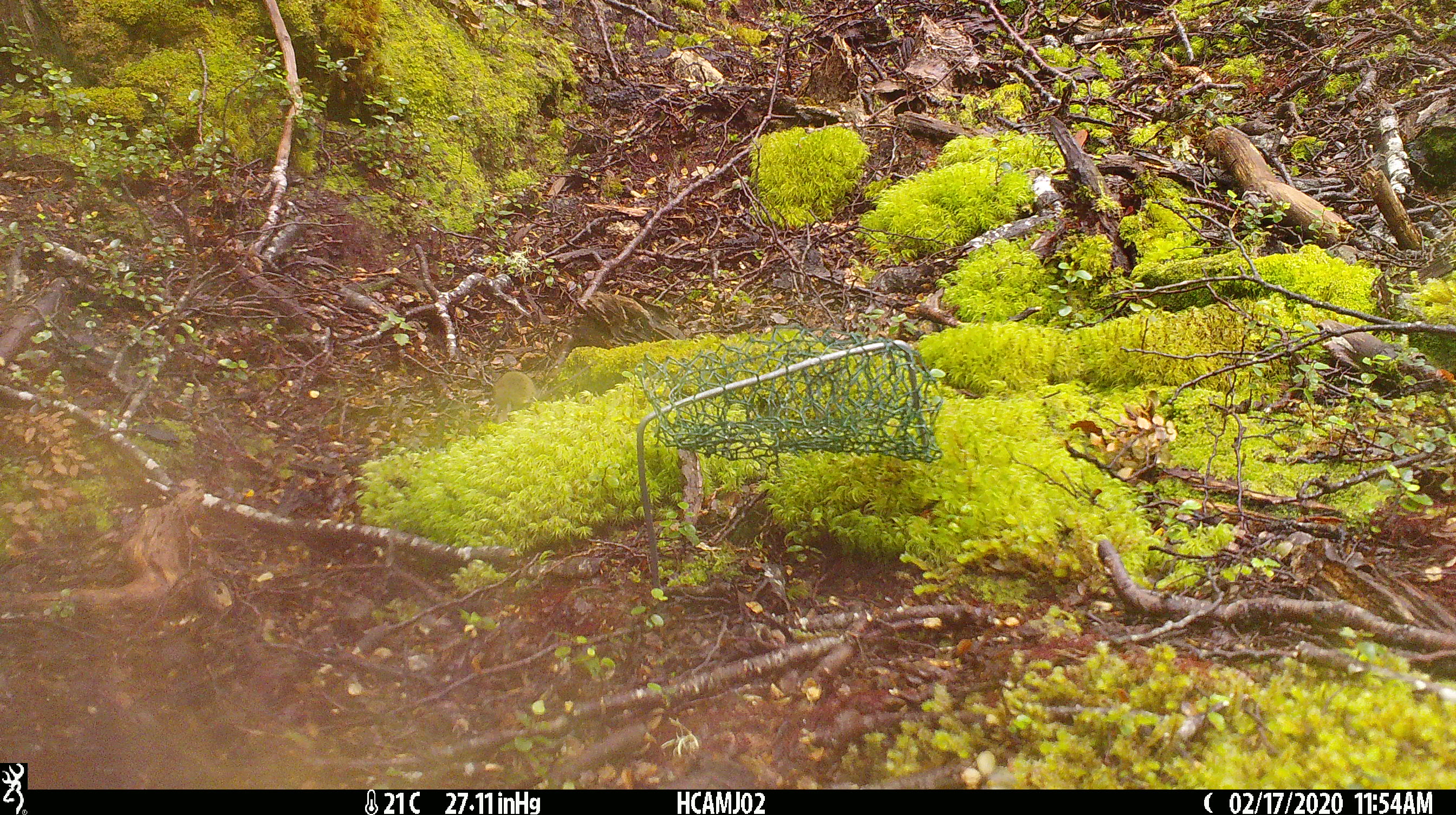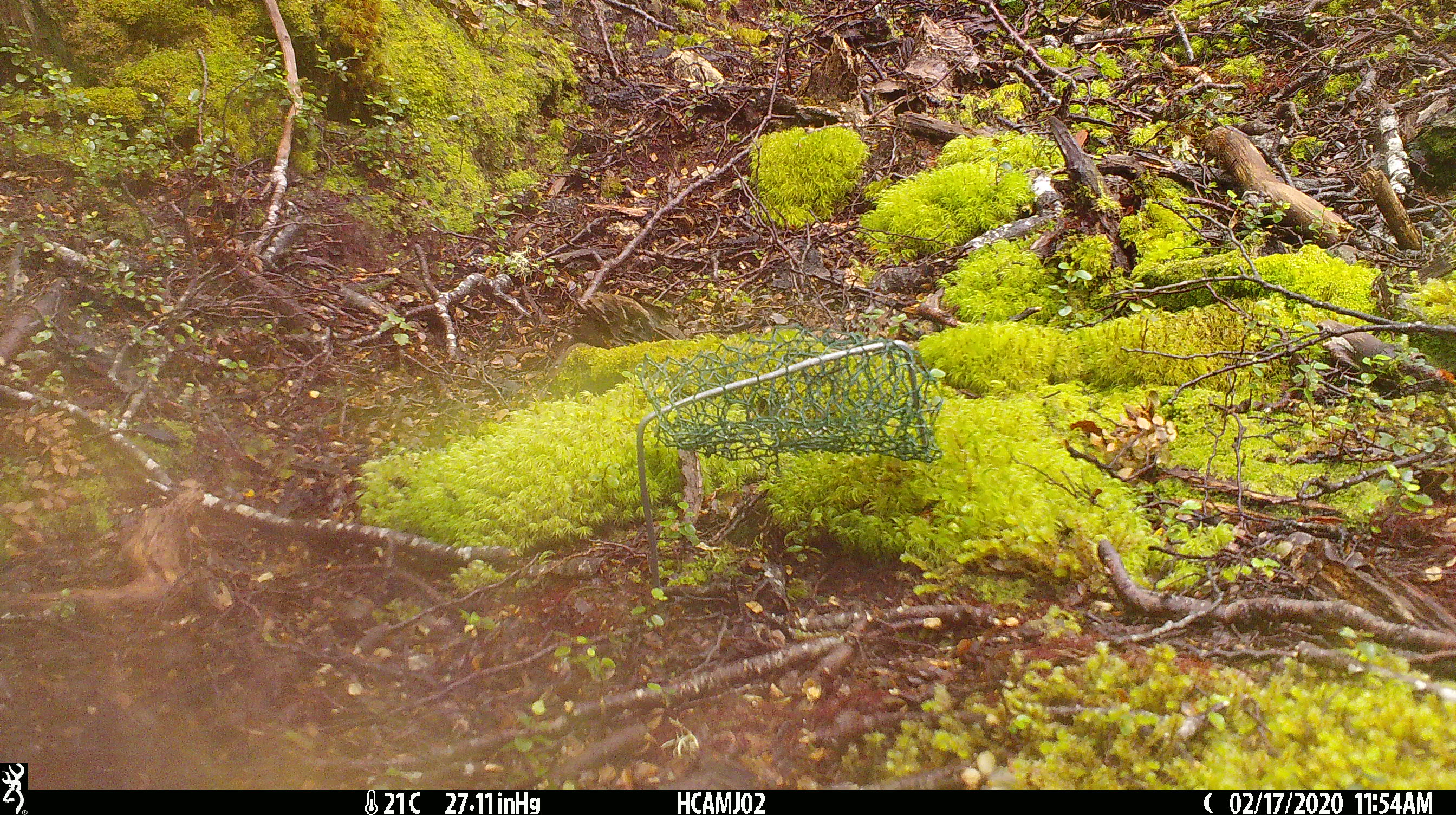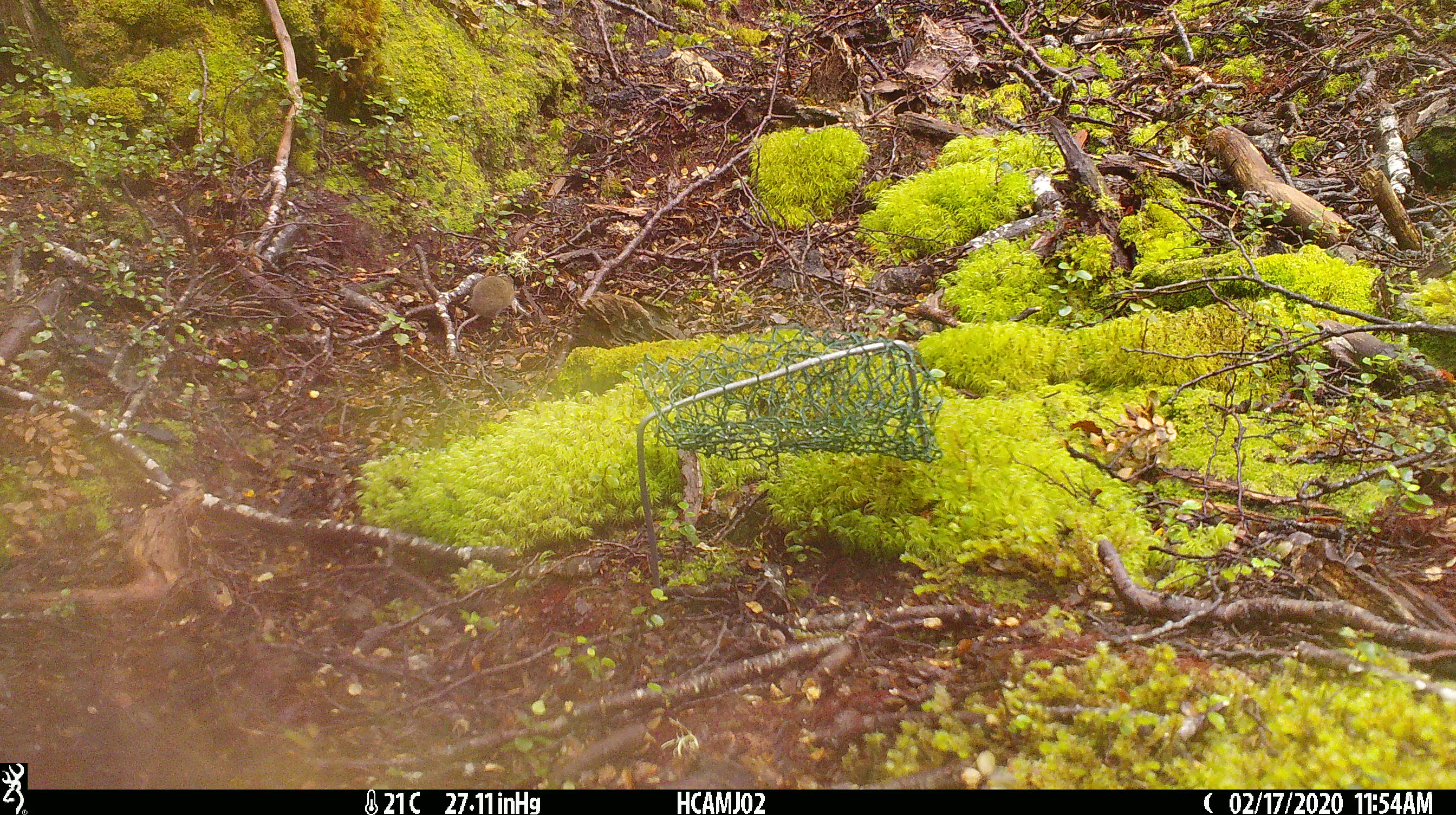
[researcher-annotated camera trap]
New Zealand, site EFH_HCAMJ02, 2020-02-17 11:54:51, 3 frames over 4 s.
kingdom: Animalia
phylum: Chordata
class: Mammalia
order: Rodentia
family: Muridae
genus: Mus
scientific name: Mus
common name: mouse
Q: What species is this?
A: Mouse (Mus).